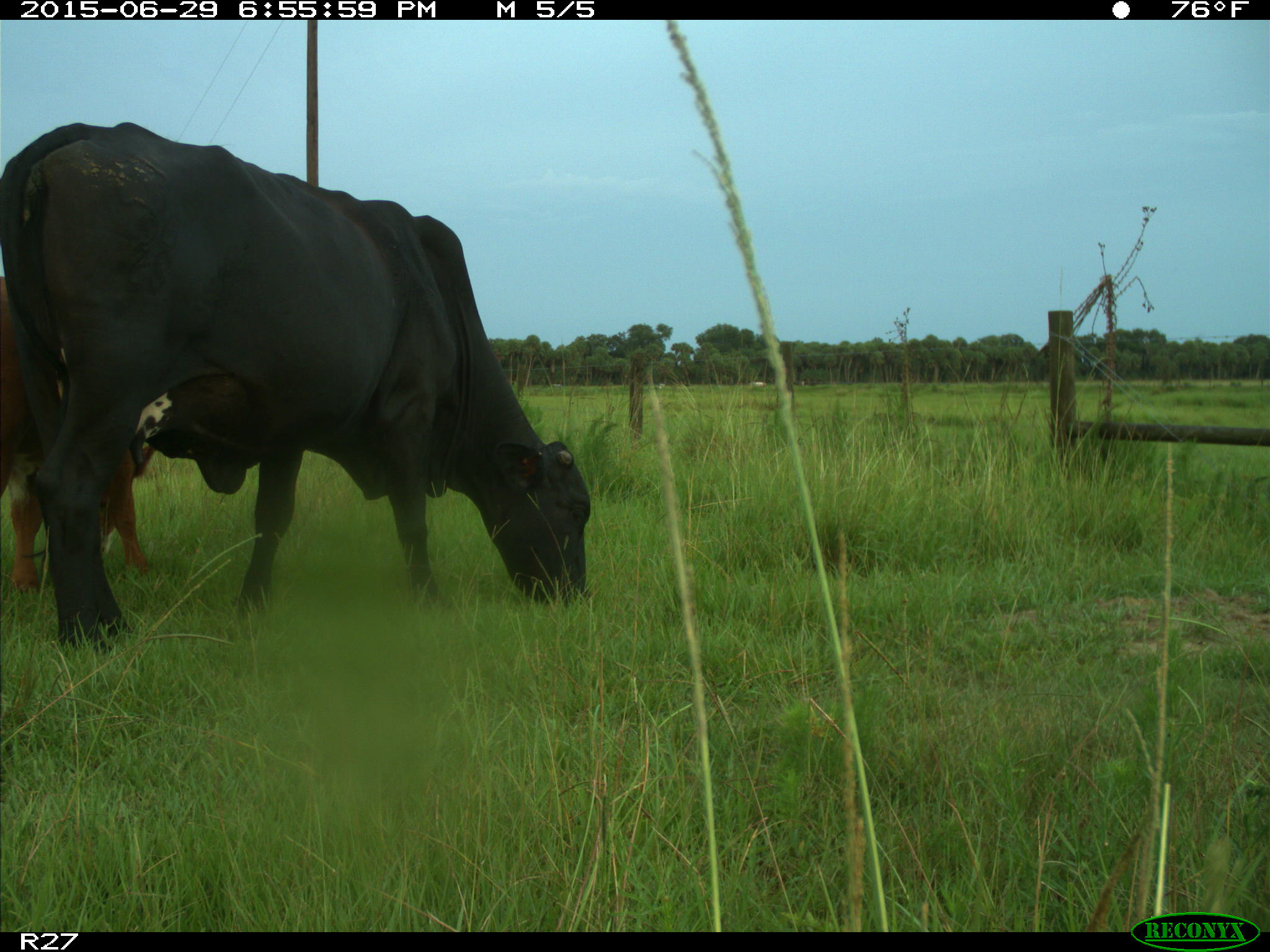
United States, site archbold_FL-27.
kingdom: Animalia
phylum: Chordata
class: Mammalia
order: Artiodactyla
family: Bovidae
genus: Bos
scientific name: Bos taurus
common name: domestic cow